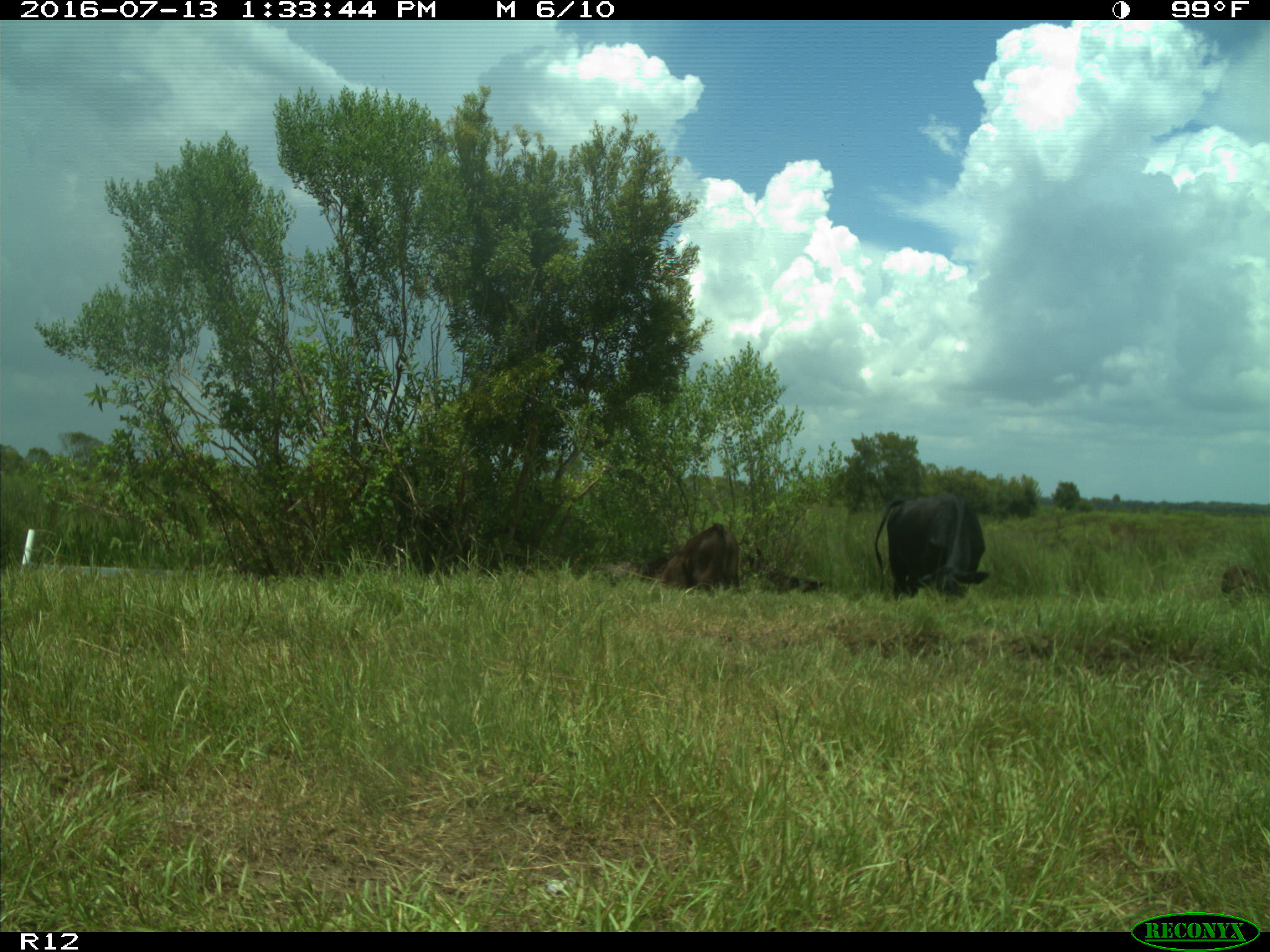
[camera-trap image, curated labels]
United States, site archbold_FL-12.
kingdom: Animalia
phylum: Chordata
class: Mammalia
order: Artiodactyla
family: Bovidae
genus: Bos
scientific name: Bos taurus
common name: domestic cow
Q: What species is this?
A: Bos taurus (domestic cow).